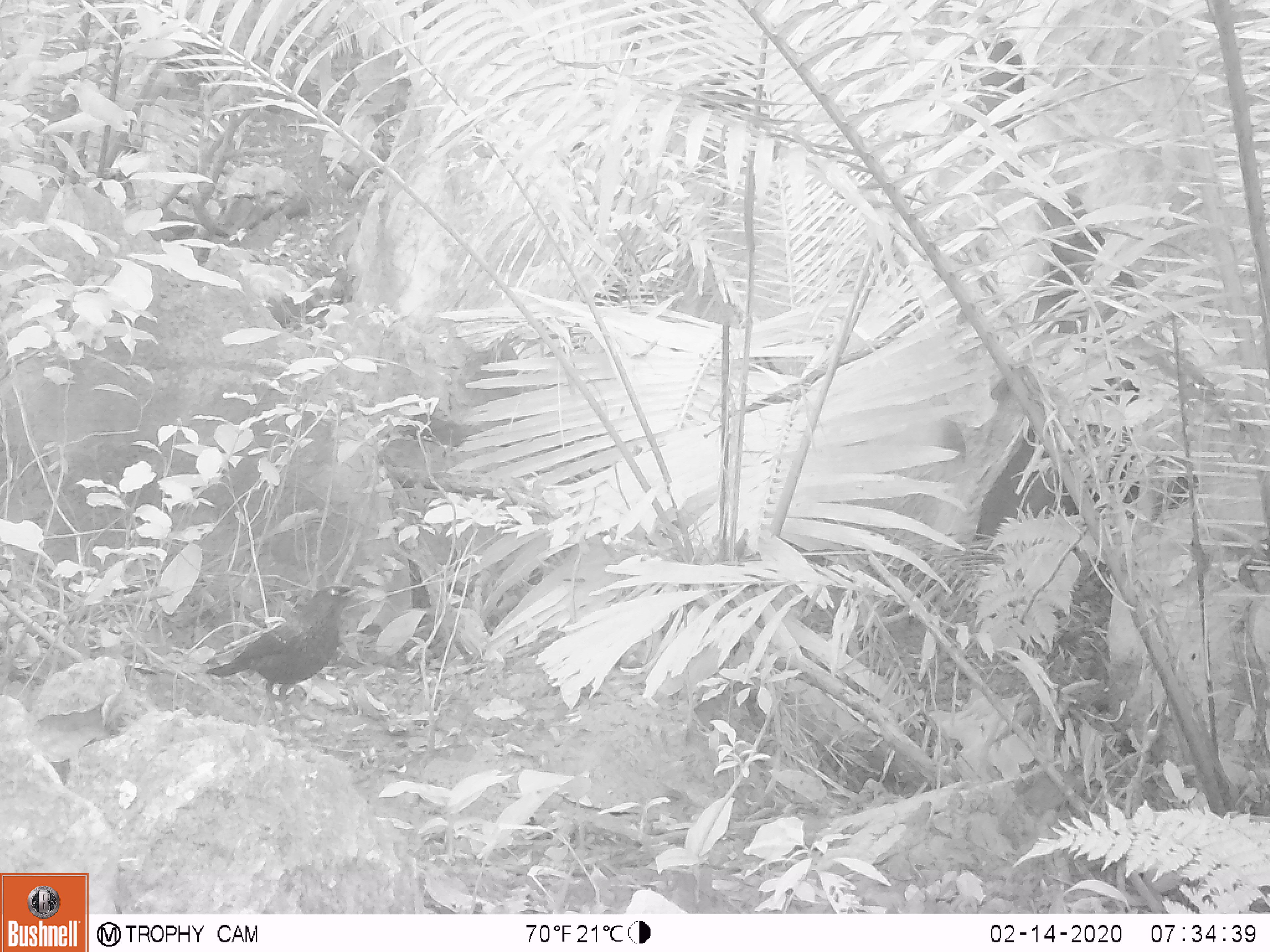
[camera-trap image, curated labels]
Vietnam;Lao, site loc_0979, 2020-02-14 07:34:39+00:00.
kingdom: Animalia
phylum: Chordata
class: Aves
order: Passeriformes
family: Muscicapidae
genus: Myophonus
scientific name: Myophonus caeruleus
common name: blue whistling thrush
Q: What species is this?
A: Blue whistling thrush (Myophonus caeruleus).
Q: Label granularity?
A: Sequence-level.